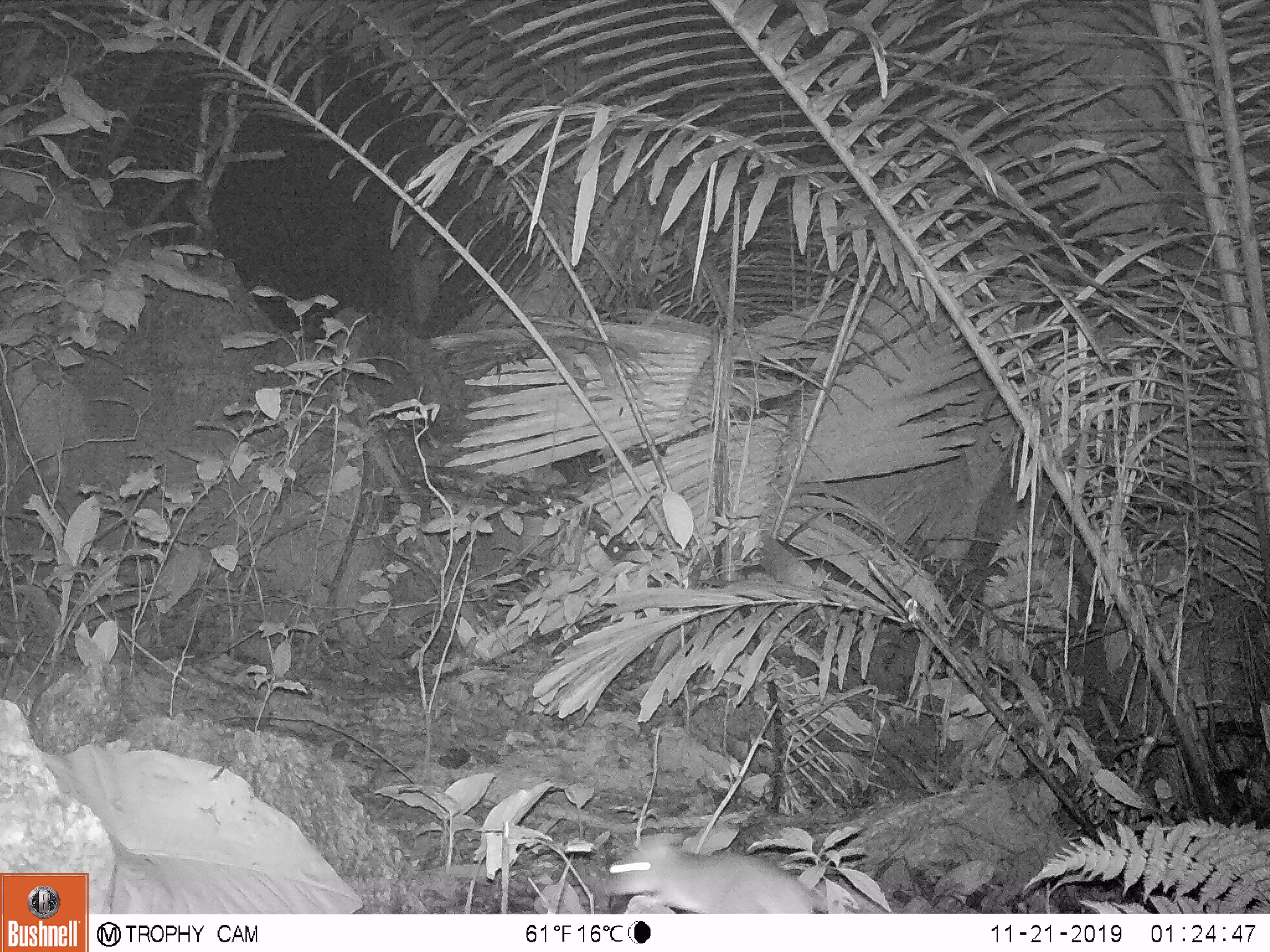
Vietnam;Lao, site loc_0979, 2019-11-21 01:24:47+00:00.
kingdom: Animalia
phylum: Chordata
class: Mammalia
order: Rodentia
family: Muridae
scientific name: Muridae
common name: old-world mice and rats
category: unidentified murid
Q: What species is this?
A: Unidentified murid (old-world mice and rats) (Muridae).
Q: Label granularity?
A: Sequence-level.